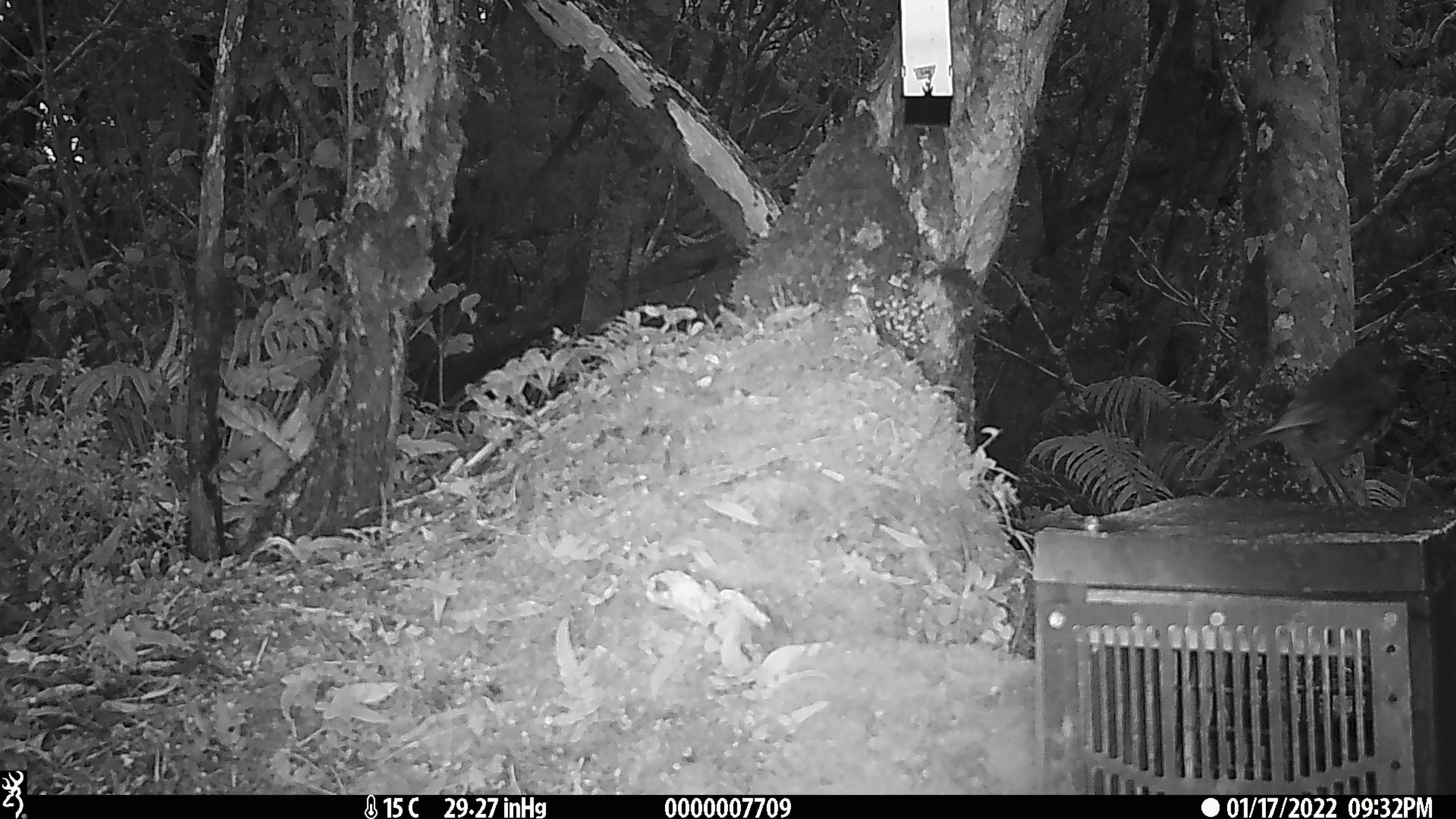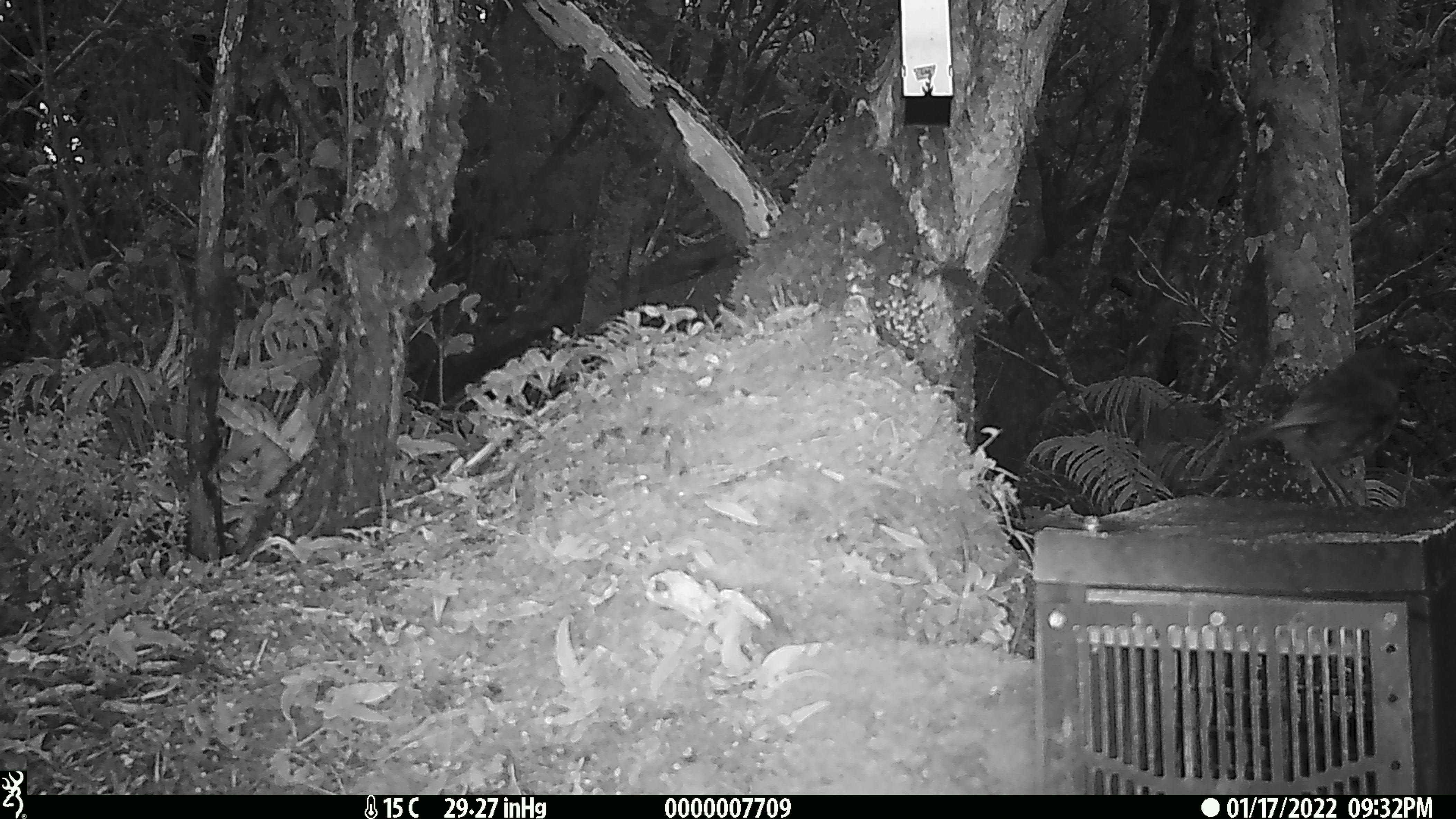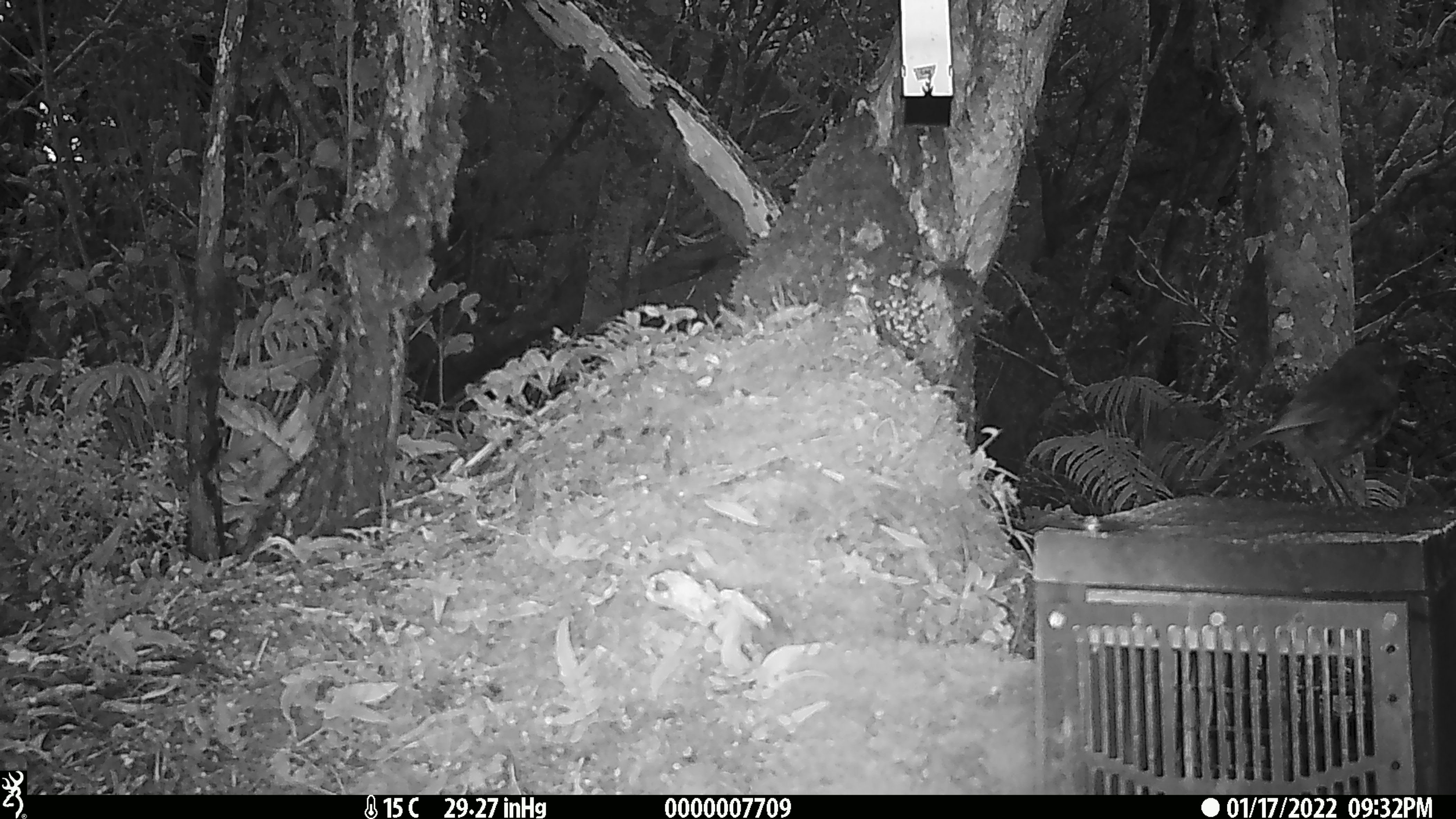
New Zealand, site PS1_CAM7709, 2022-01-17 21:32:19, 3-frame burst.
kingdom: Animalia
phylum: Chordata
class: Aves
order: Passeriformes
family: Petroicidae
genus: Petroica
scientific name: Petroica australis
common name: new zealand robin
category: robin